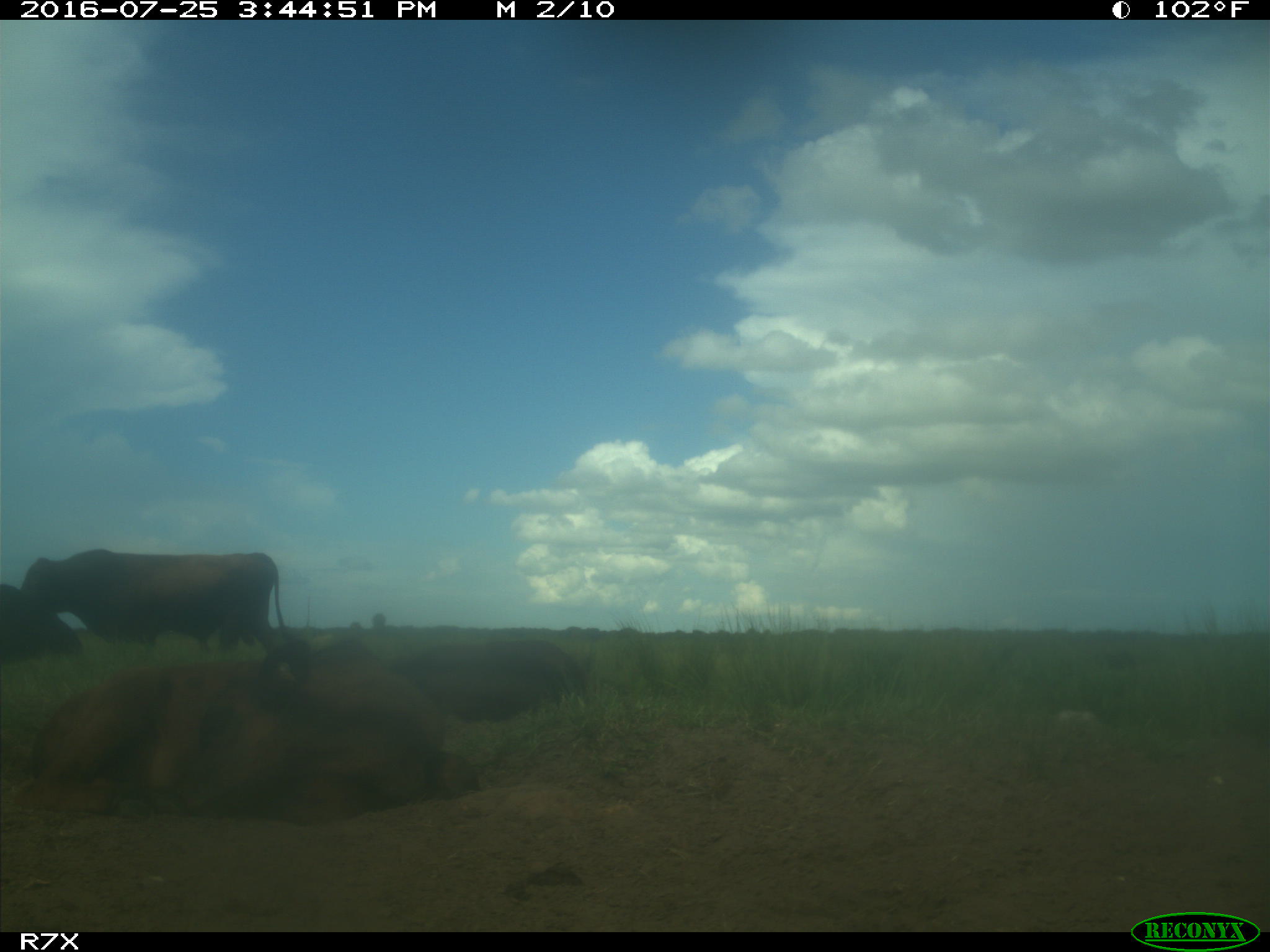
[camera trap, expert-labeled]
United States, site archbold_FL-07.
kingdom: Animalia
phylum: Chordata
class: Mammalia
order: Artiodactyla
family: Bovidae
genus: Bos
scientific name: Bos taurus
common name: domestic cow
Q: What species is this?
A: Bos taurus (domestic cow).